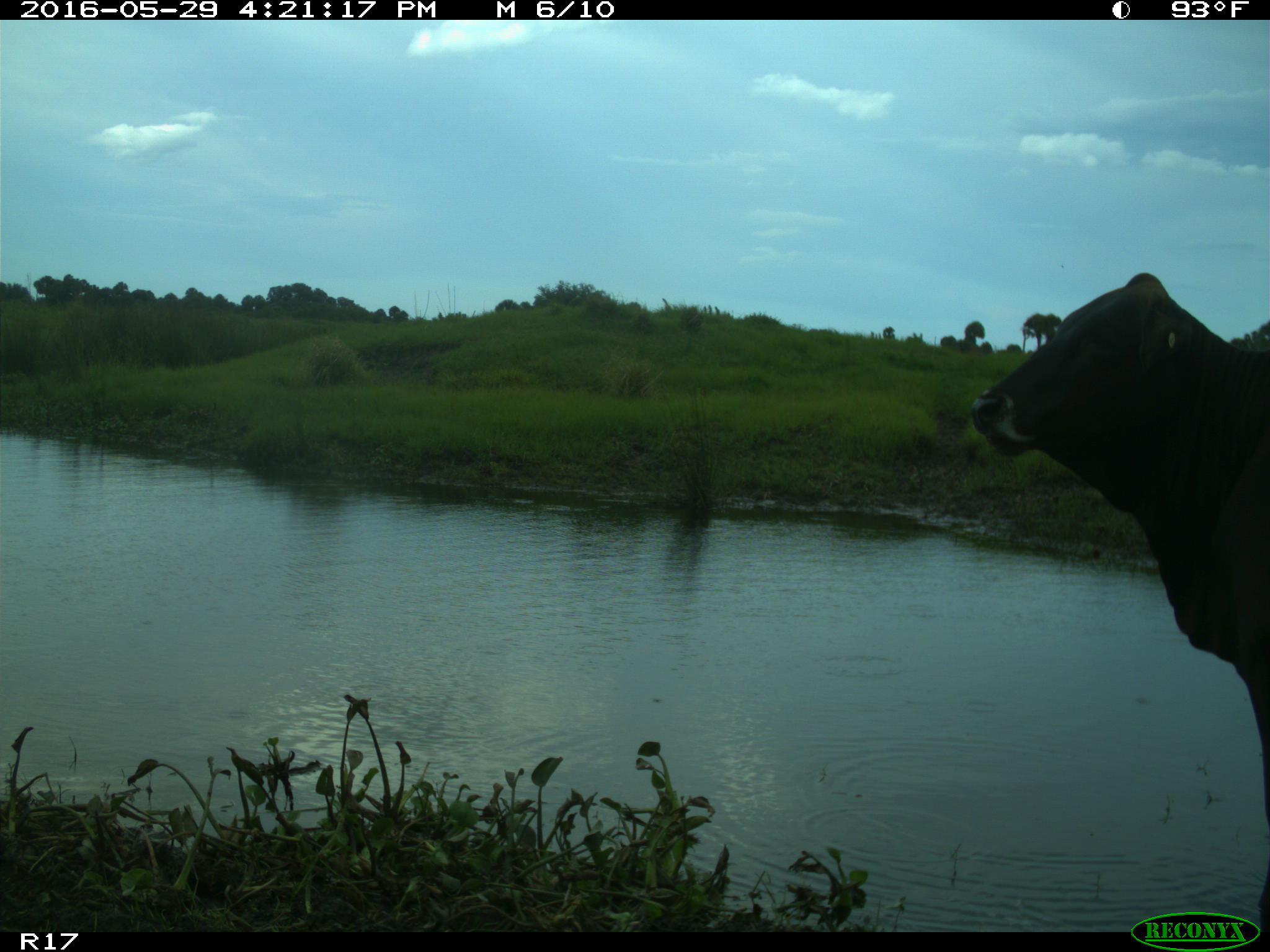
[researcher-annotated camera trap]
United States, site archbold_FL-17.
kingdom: Animalia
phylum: Chordata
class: Mammalia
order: Artiodactyla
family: Bovidae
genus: Bos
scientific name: Bos taurus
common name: domestic cow